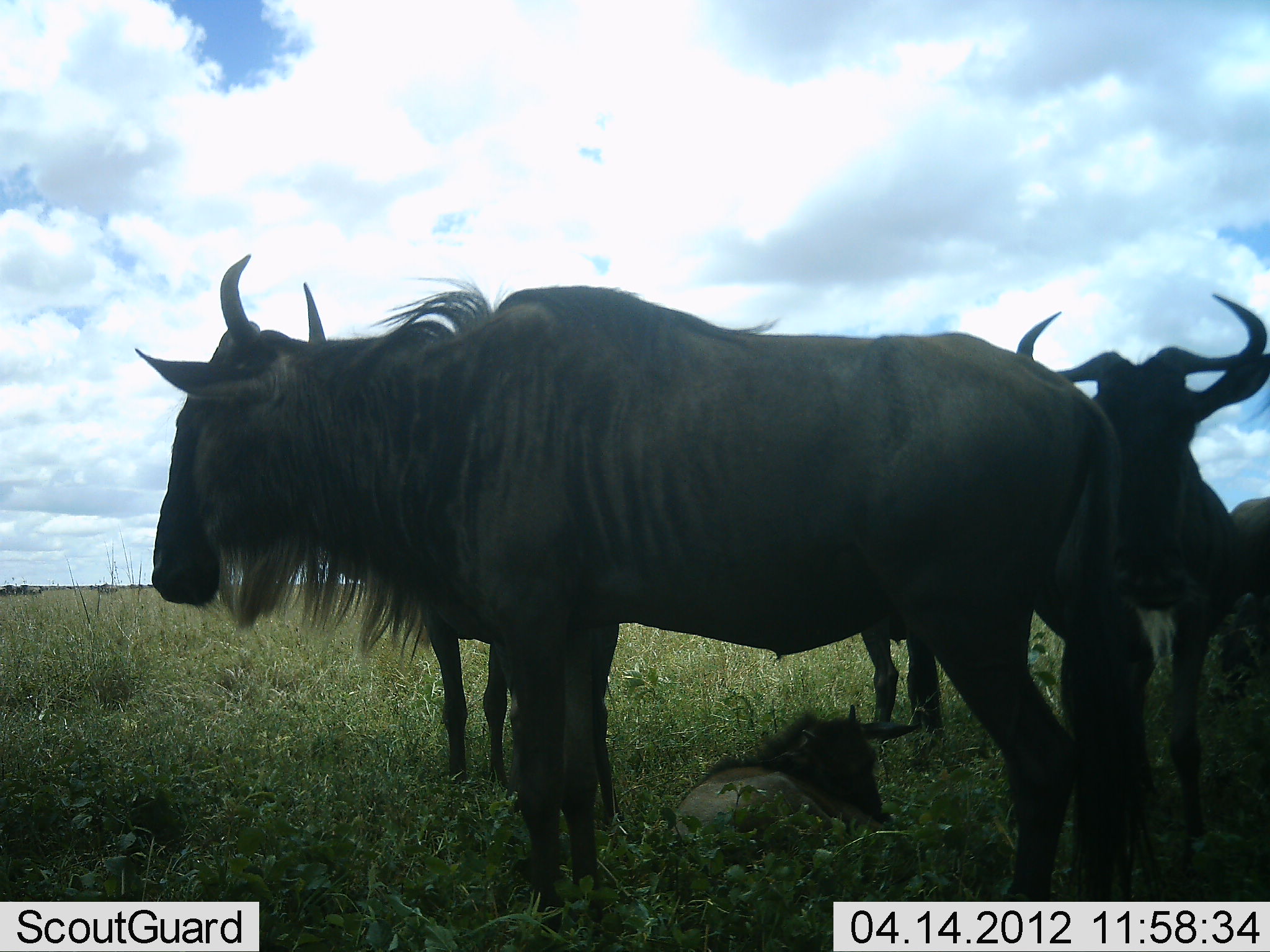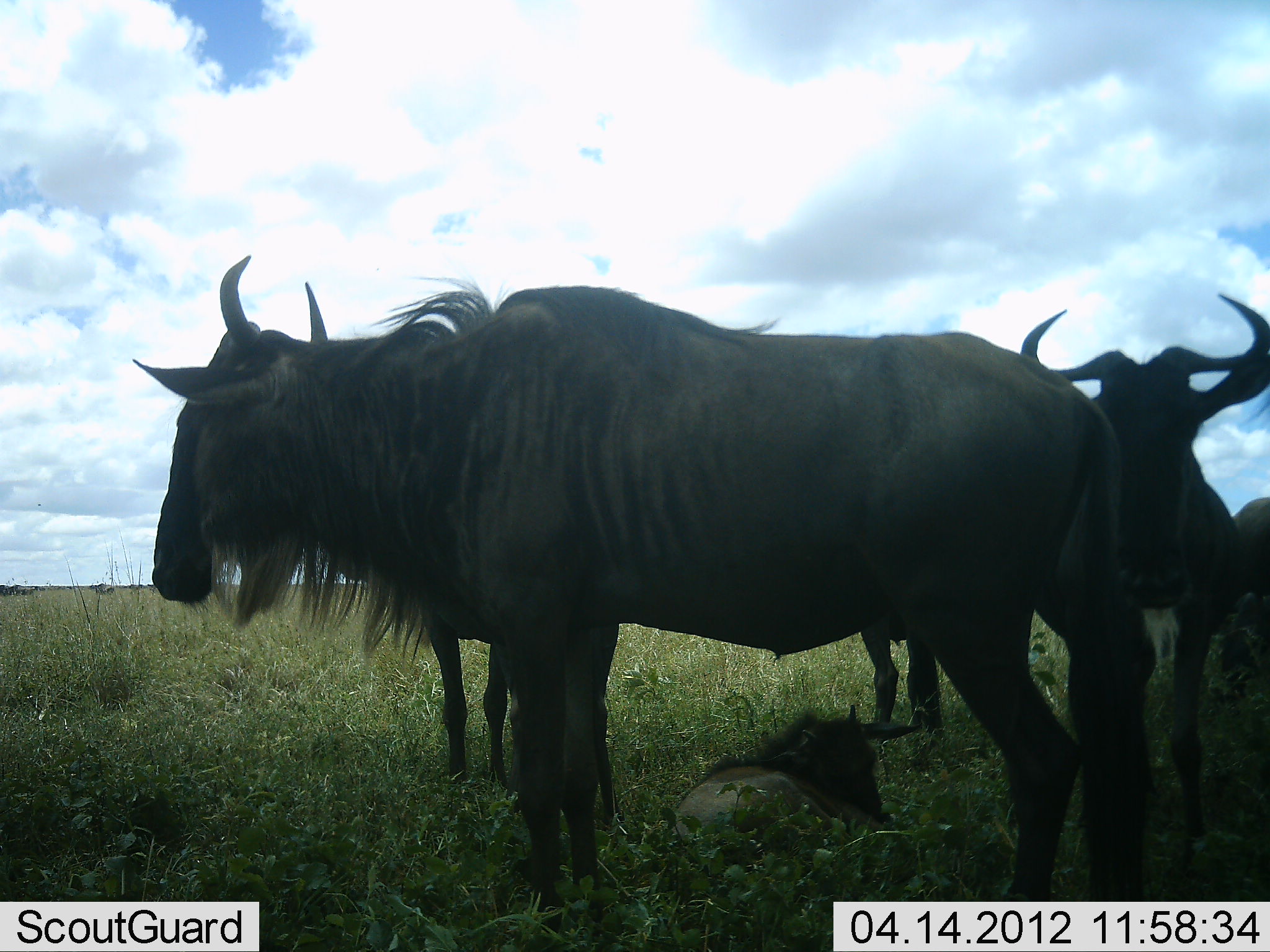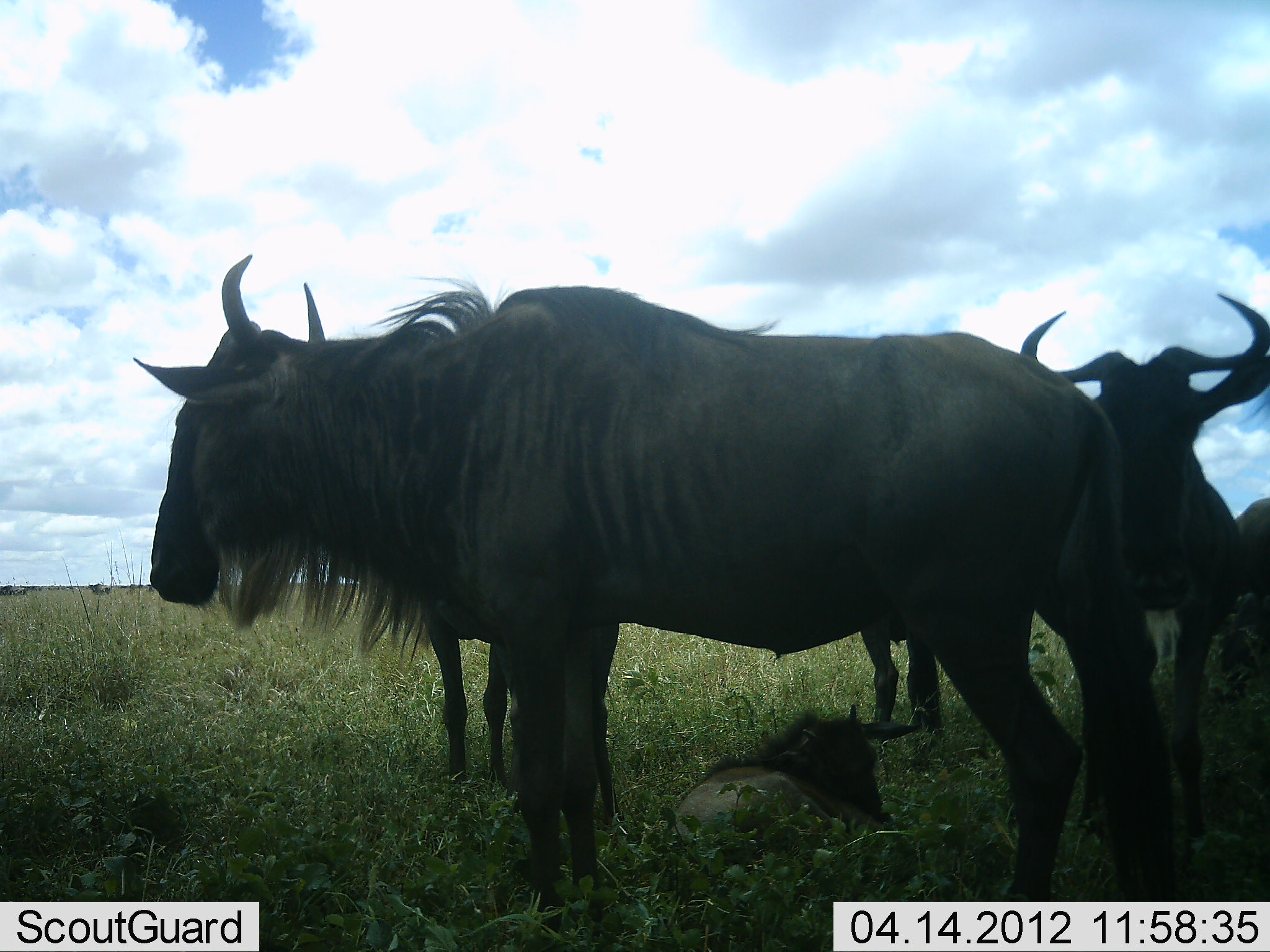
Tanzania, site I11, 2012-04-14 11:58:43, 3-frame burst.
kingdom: Animalia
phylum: Chordata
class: Mammalia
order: Artiodactyla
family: Bovidae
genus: Connochaetes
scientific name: Connochaetes taurinus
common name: blue wildebeest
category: wildebeest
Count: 5.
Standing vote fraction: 96%.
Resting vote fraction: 78%.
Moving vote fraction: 9%.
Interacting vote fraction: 0%.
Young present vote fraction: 78%.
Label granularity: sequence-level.